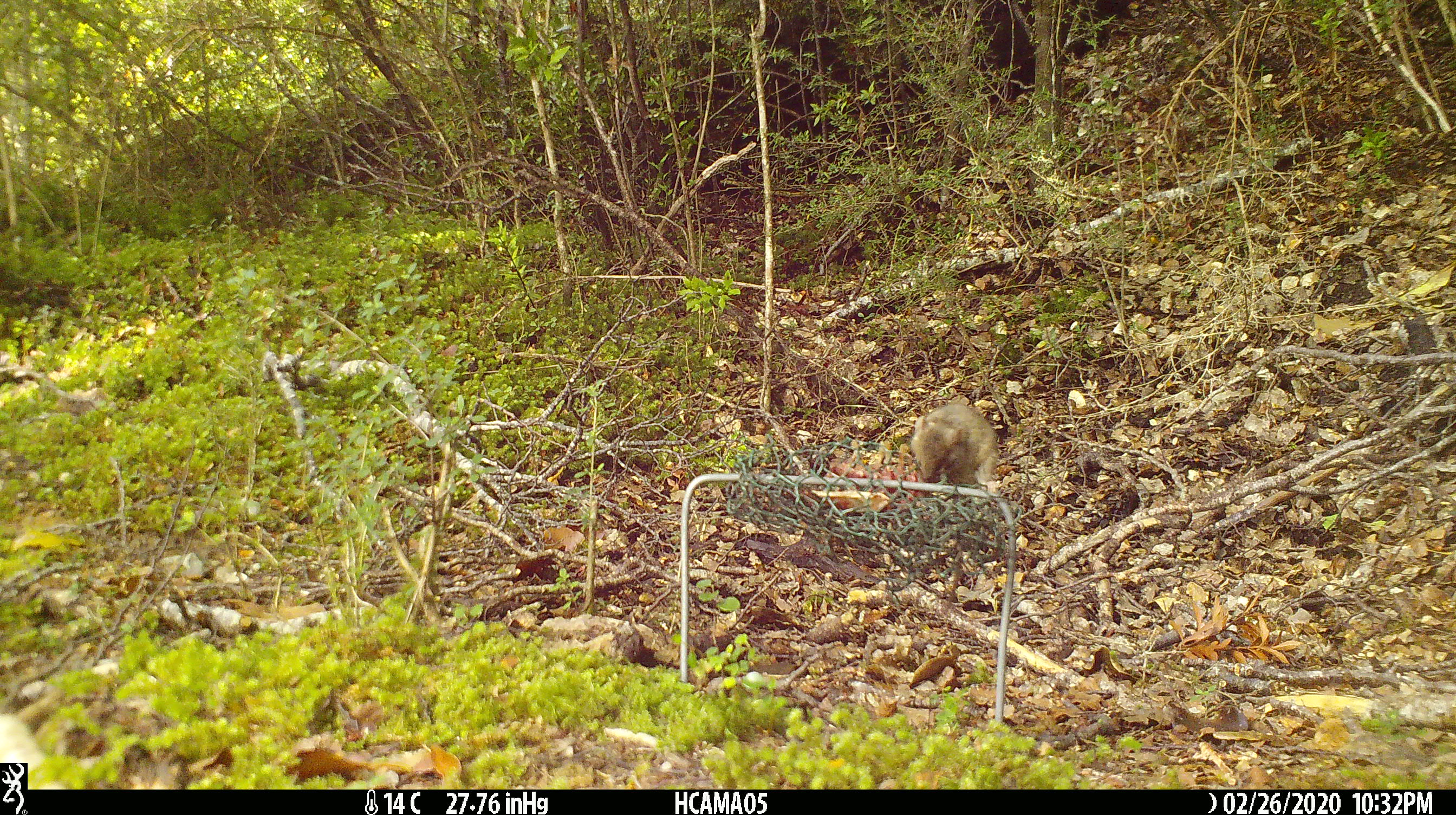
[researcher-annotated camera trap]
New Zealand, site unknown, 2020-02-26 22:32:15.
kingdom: Animalia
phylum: Chordata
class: Mammalia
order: Rodentia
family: Muridae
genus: Mus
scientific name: Mus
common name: mouse